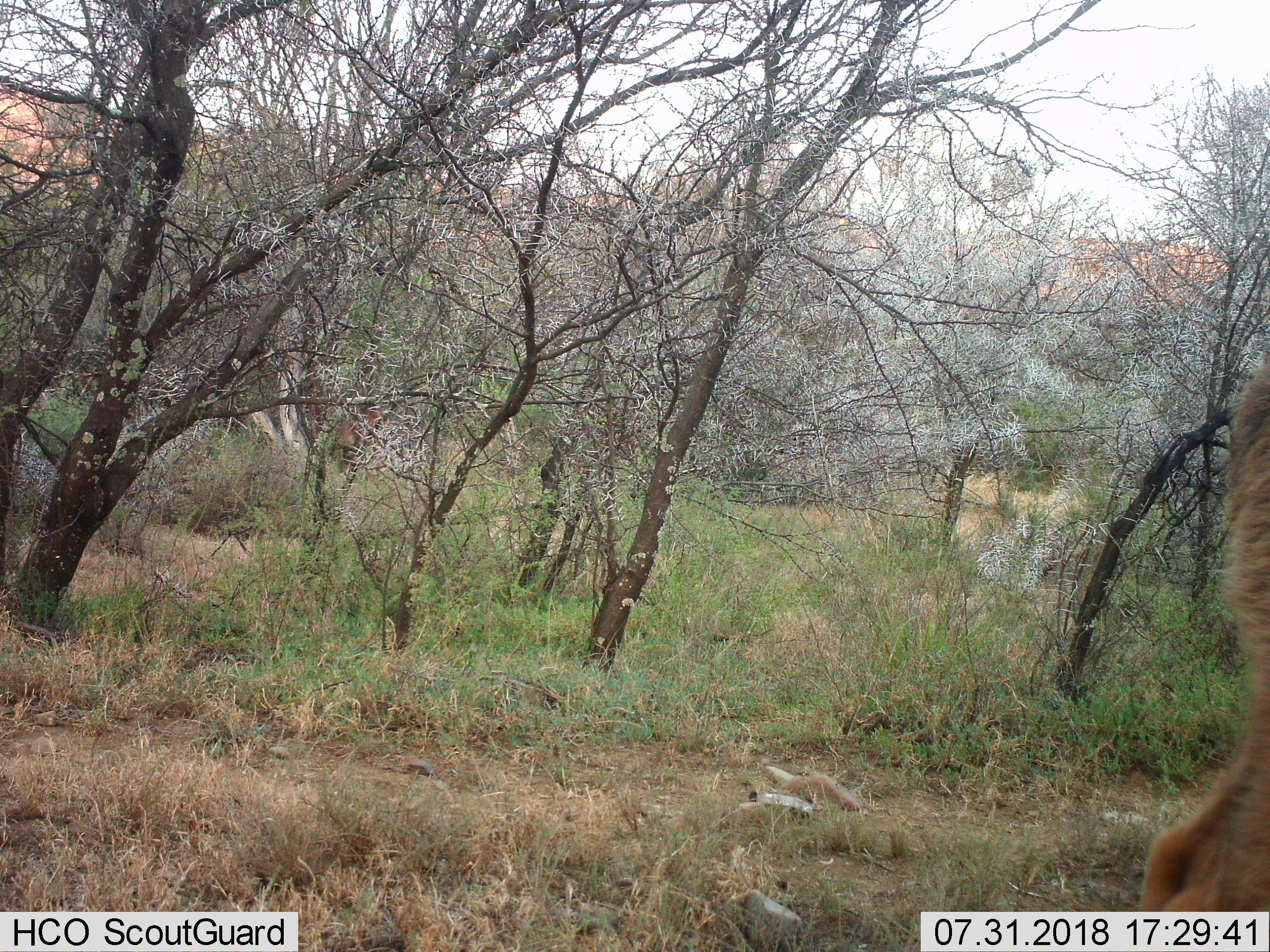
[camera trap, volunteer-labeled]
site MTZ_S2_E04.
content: unidentified animal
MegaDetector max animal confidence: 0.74